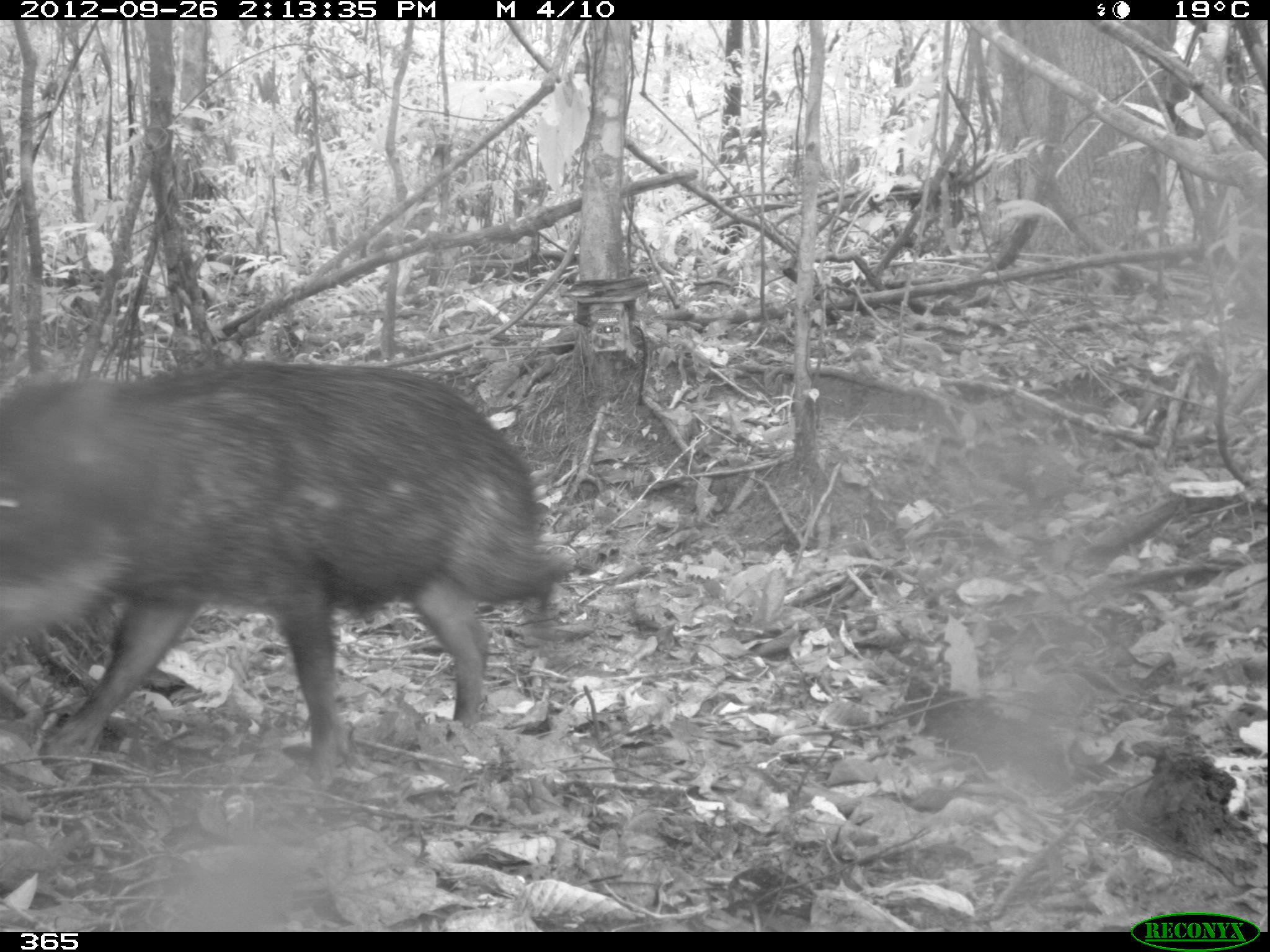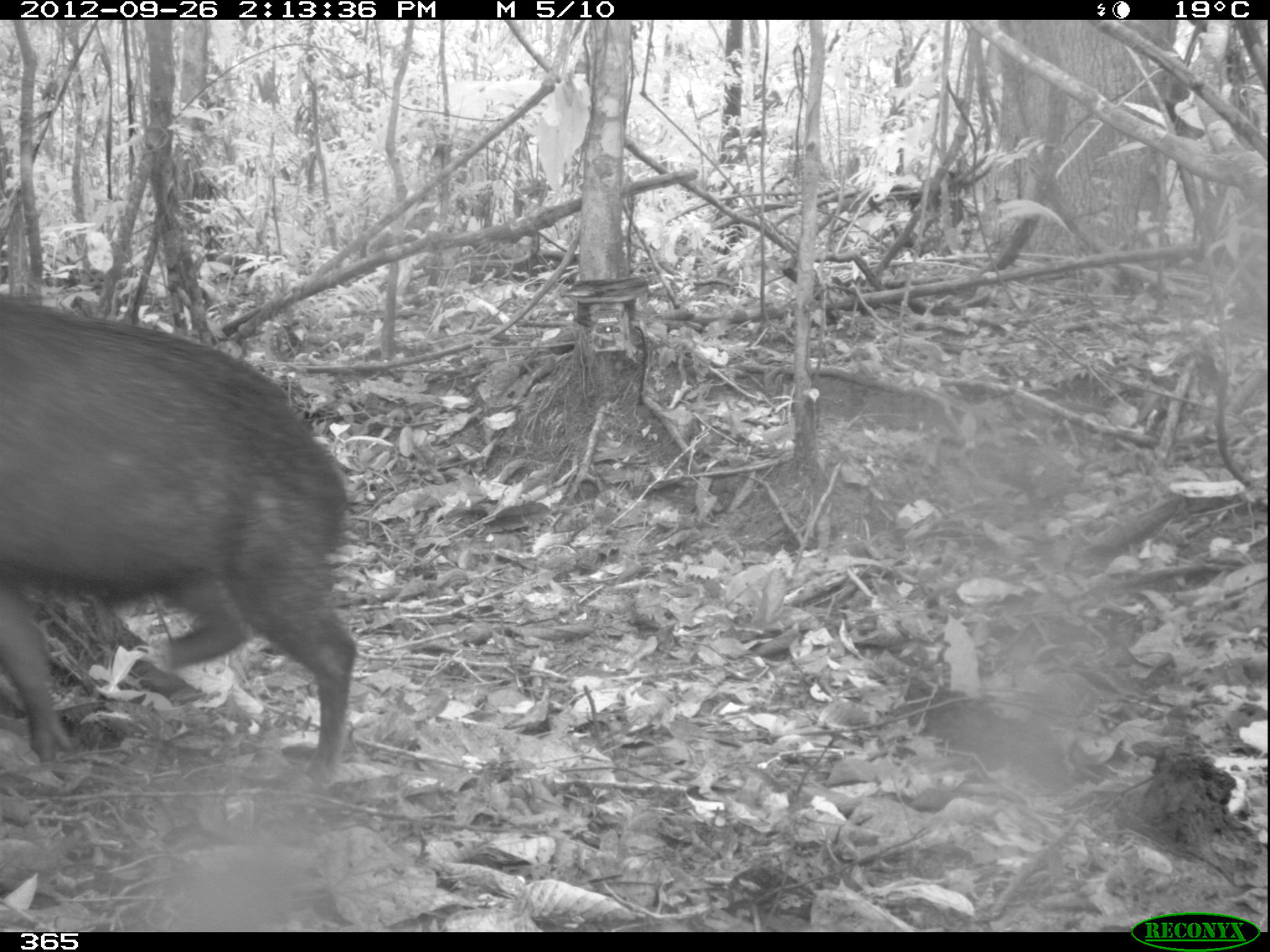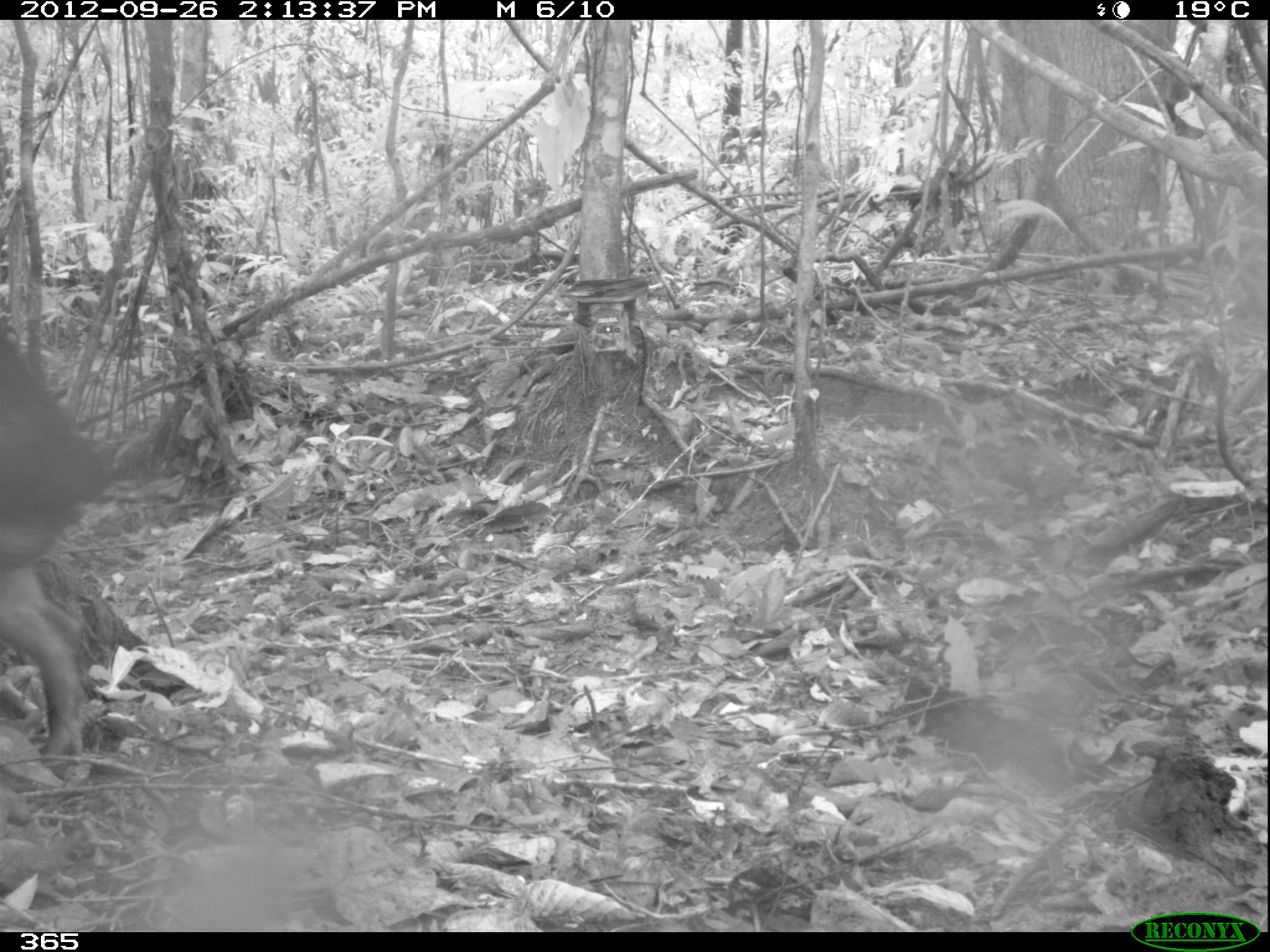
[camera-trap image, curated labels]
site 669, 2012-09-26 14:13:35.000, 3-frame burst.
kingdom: Animalia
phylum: Chordata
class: Mammalia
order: Artiodactyla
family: Tayassuidae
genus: Tayassu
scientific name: Tayassu pecari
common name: white-lipped peccary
Tayassu pecari (white-lipped peccary).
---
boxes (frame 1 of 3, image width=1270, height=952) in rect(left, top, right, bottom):
tayassu pecari: rect(0, 359, 568, 777)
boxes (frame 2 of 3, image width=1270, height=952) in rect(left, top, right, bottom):
tayassu pecari: rect(0, 293, 356, 784)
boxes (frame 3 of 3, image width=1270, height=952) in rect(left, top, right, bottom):
tayassu pecari: rect(0, 326, 122, 761)